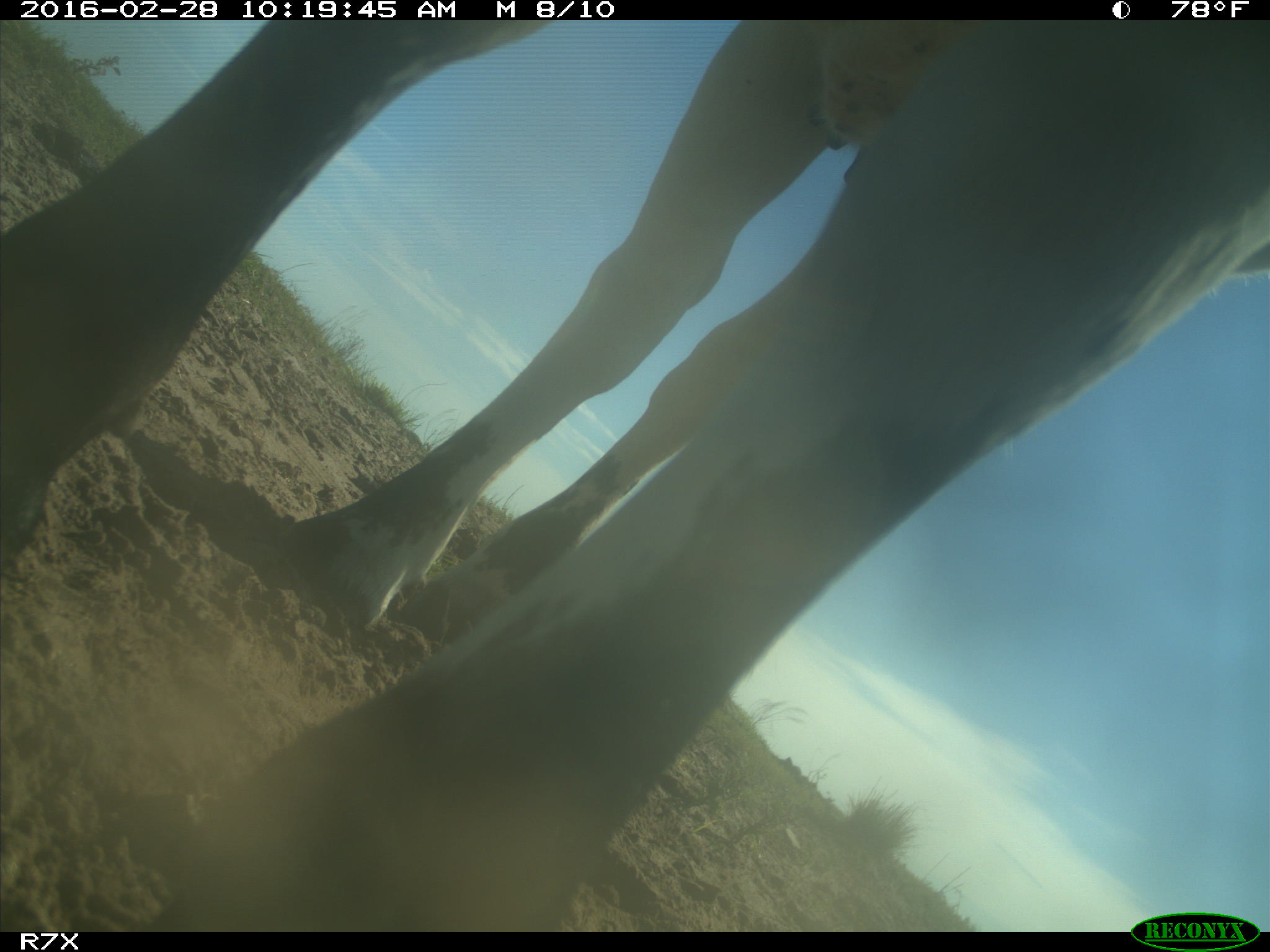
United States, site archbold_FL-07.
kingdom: Animalia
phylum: Chordata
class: Mammalia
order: Artiodactyla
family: Bovidae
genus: Bos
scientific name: Bos taurus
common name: domestic cow